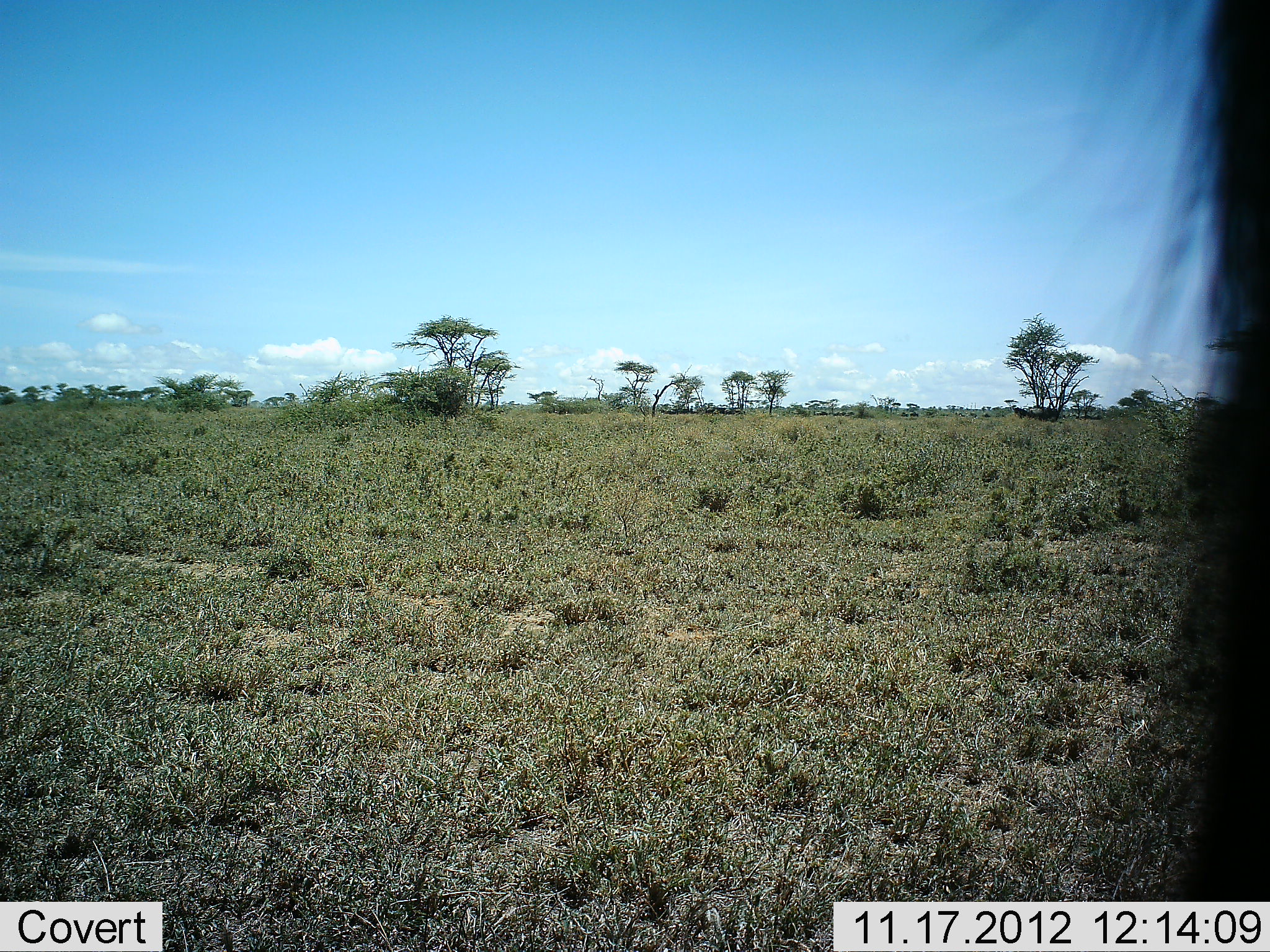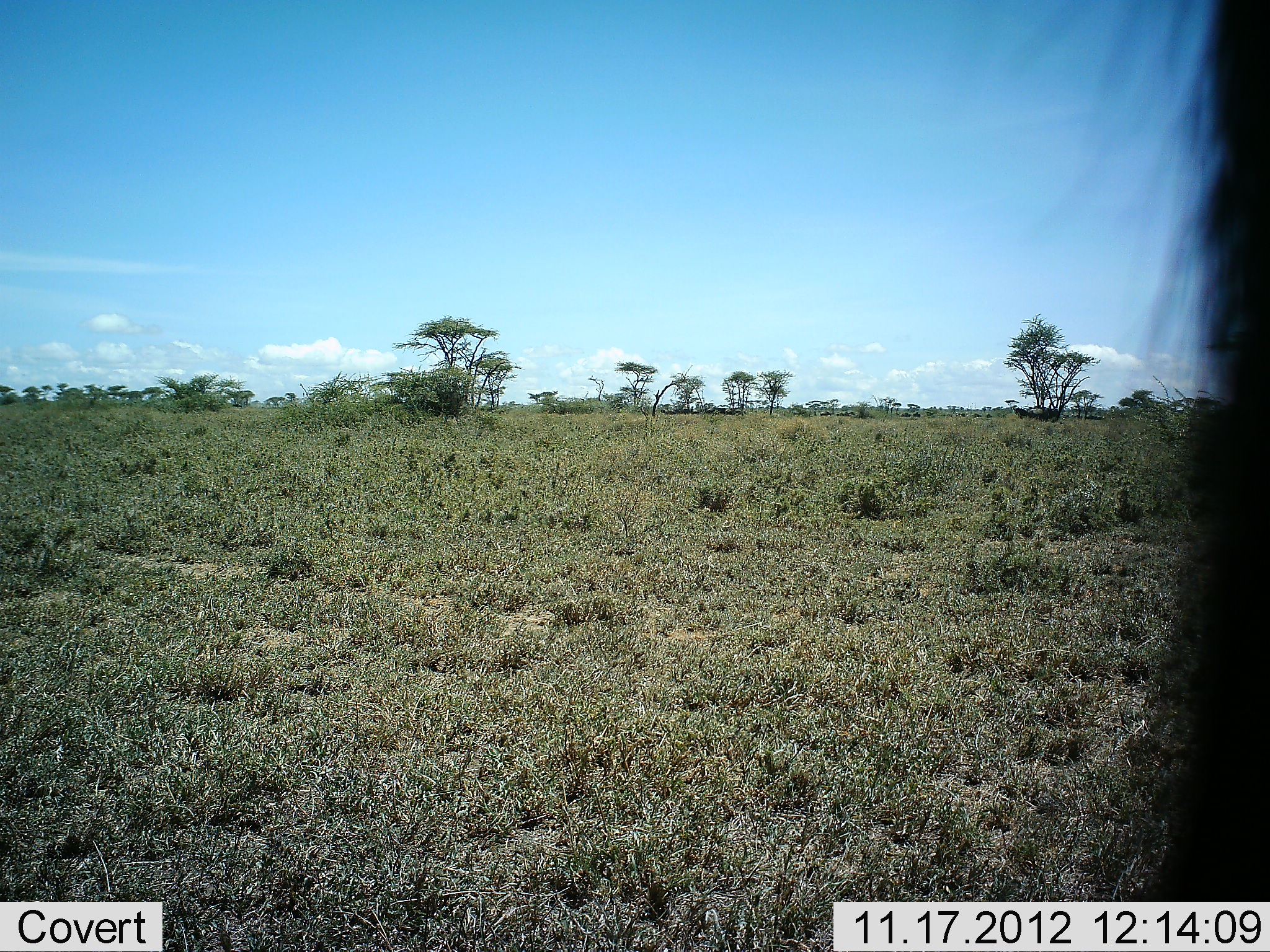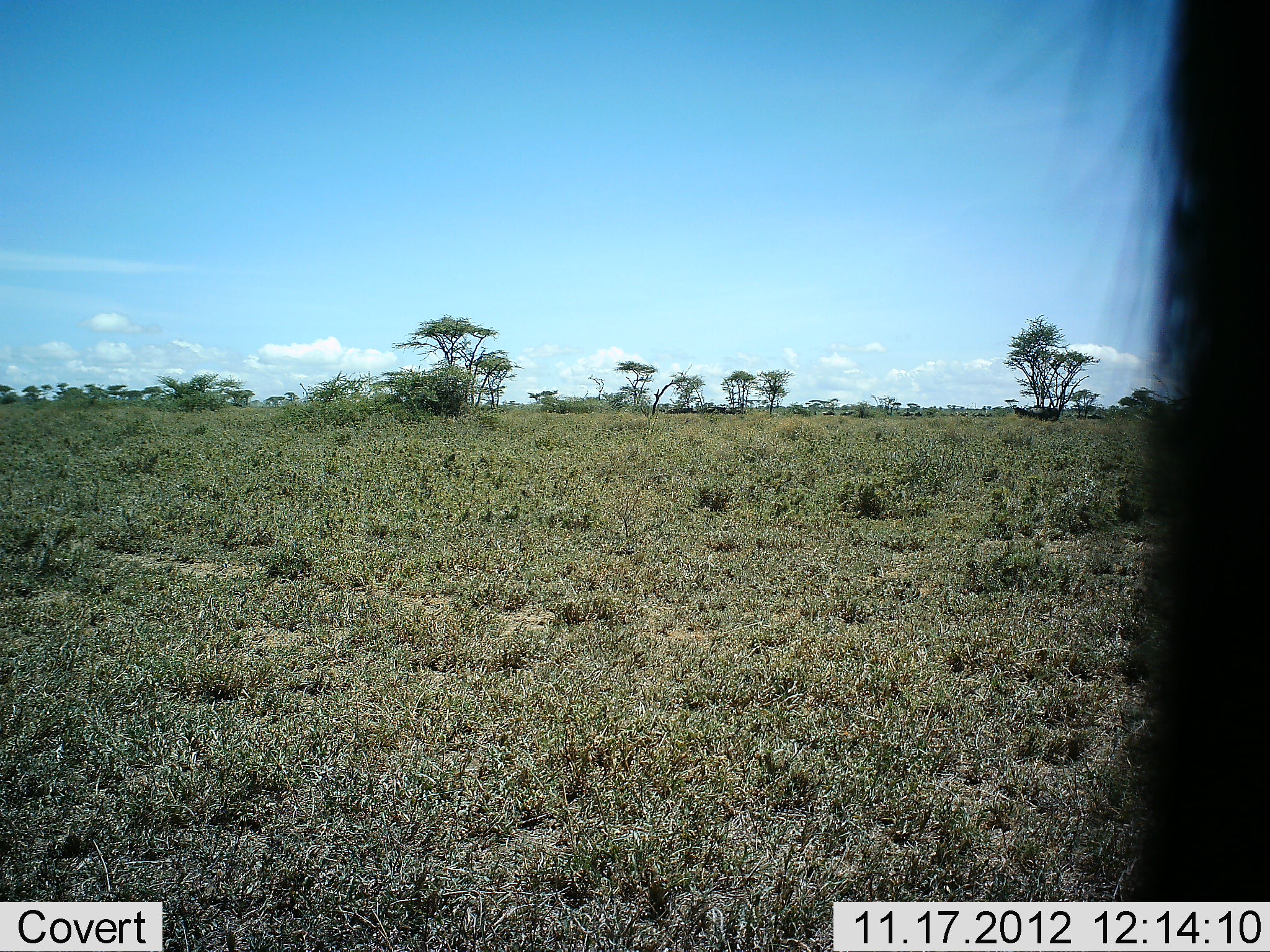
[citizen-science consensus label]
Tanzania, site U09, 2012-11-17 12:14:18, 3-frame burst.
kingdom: Animalia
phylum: Chordata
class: Mammalia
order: Artiodactyla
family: Bovidae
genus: Connochaetes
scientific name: Connochaetes taurinus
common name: blue wildebeest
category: wildebeest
Wildebeest (blue wildebeest) (Connochaetes taurinus), count 1. Behavior (volunteer vote fractions): standing 90%, resting 0%, moving 10%, interacting 0%. Young present (vote fraction): 0%. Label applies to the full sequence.